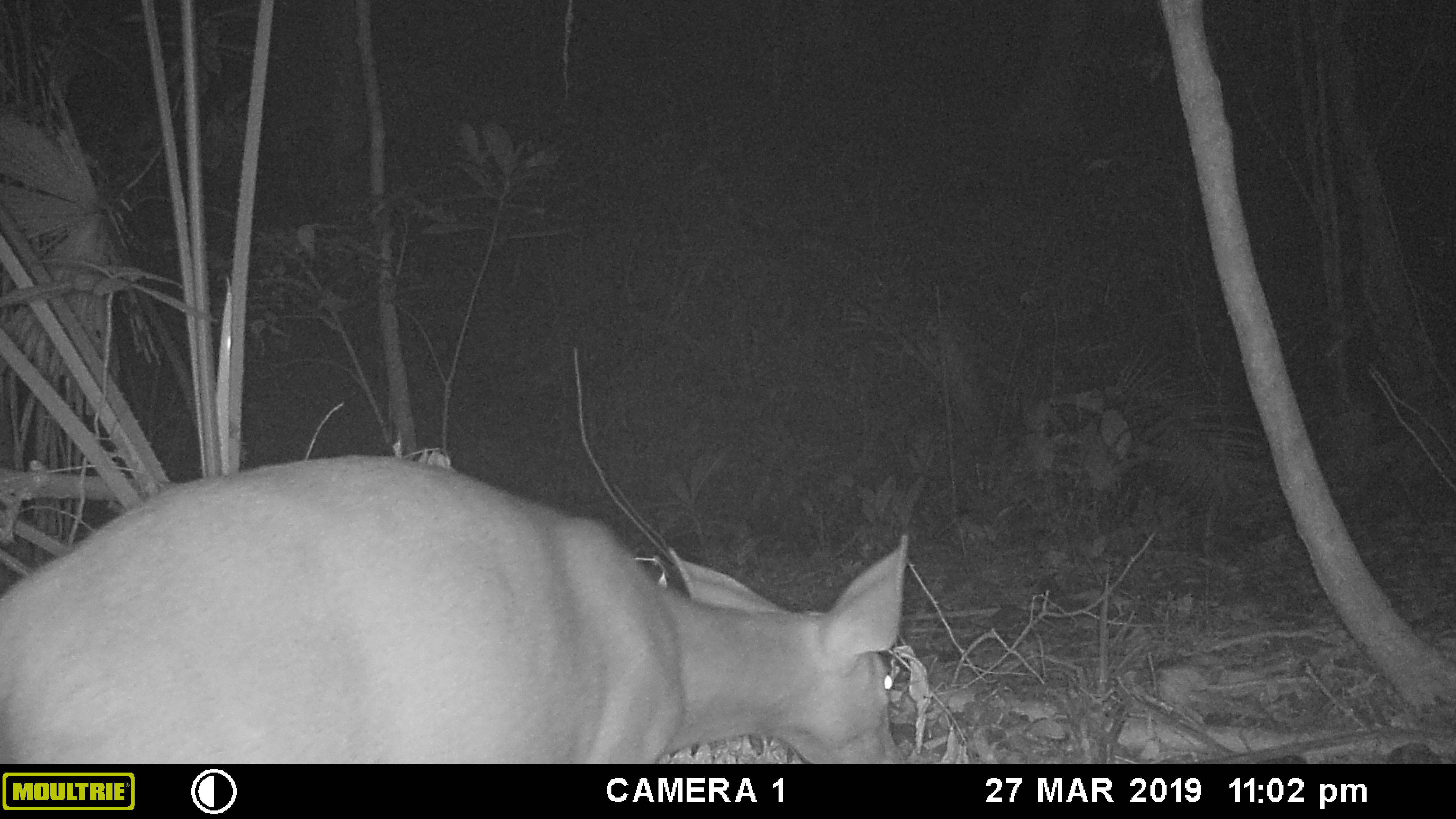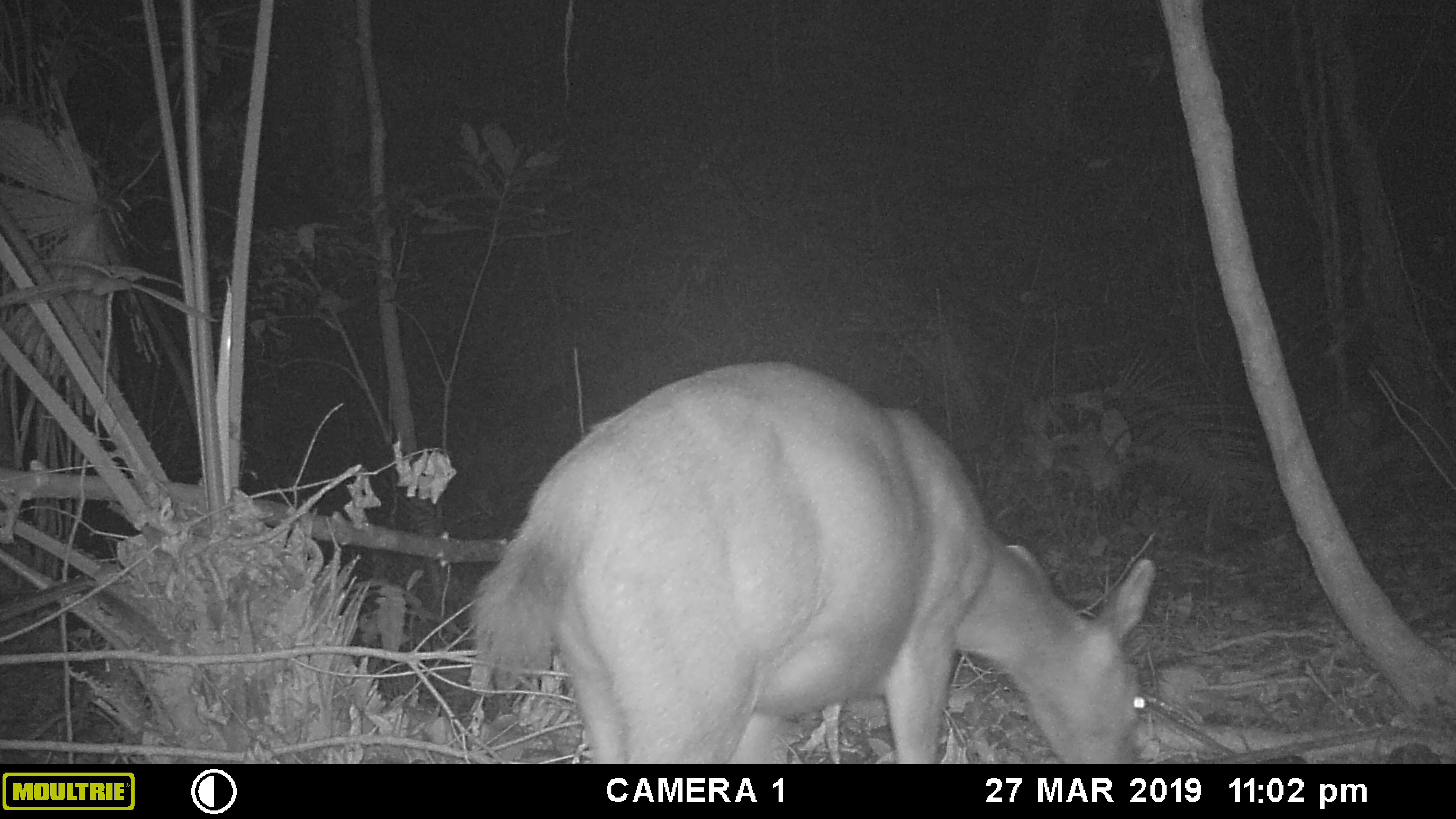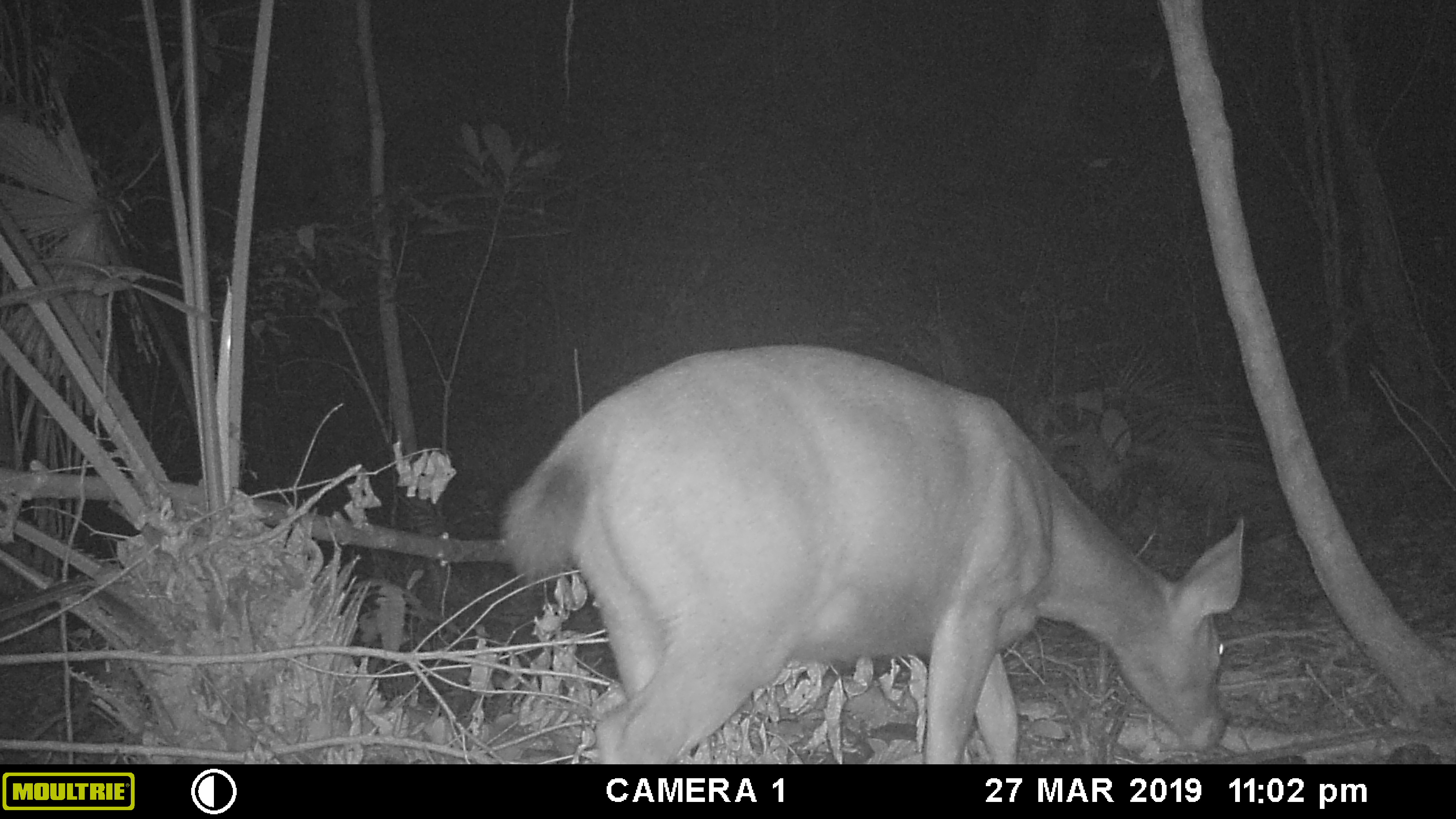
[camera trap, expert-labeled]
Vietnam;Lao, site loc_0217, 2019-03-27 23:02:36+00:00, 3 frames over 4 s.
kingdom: Animalia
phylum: Chordata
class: Mammalia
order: Artiodactyla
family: Cervidae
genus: Rusa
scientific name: Rusa unicolor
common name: sambar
Sambar (Rusa unicolor). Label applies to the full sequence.